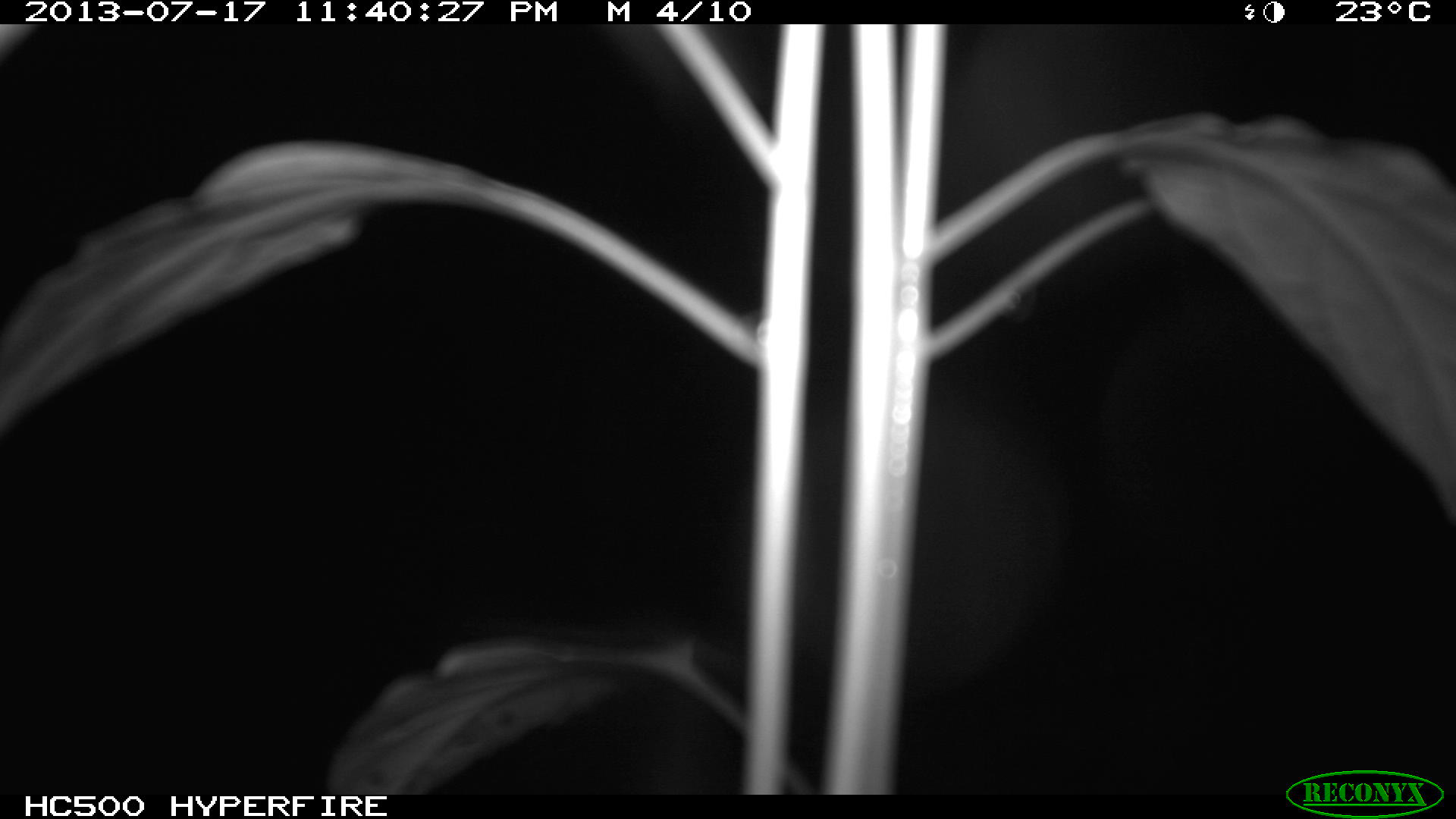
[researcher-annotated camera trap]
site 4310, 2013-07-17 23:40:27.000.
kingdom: Animalia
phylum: Chordata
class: Mammalia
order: Carnivora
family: Felidae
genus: Leopardus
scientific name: Leopardus pardalis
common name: ocelot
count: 1